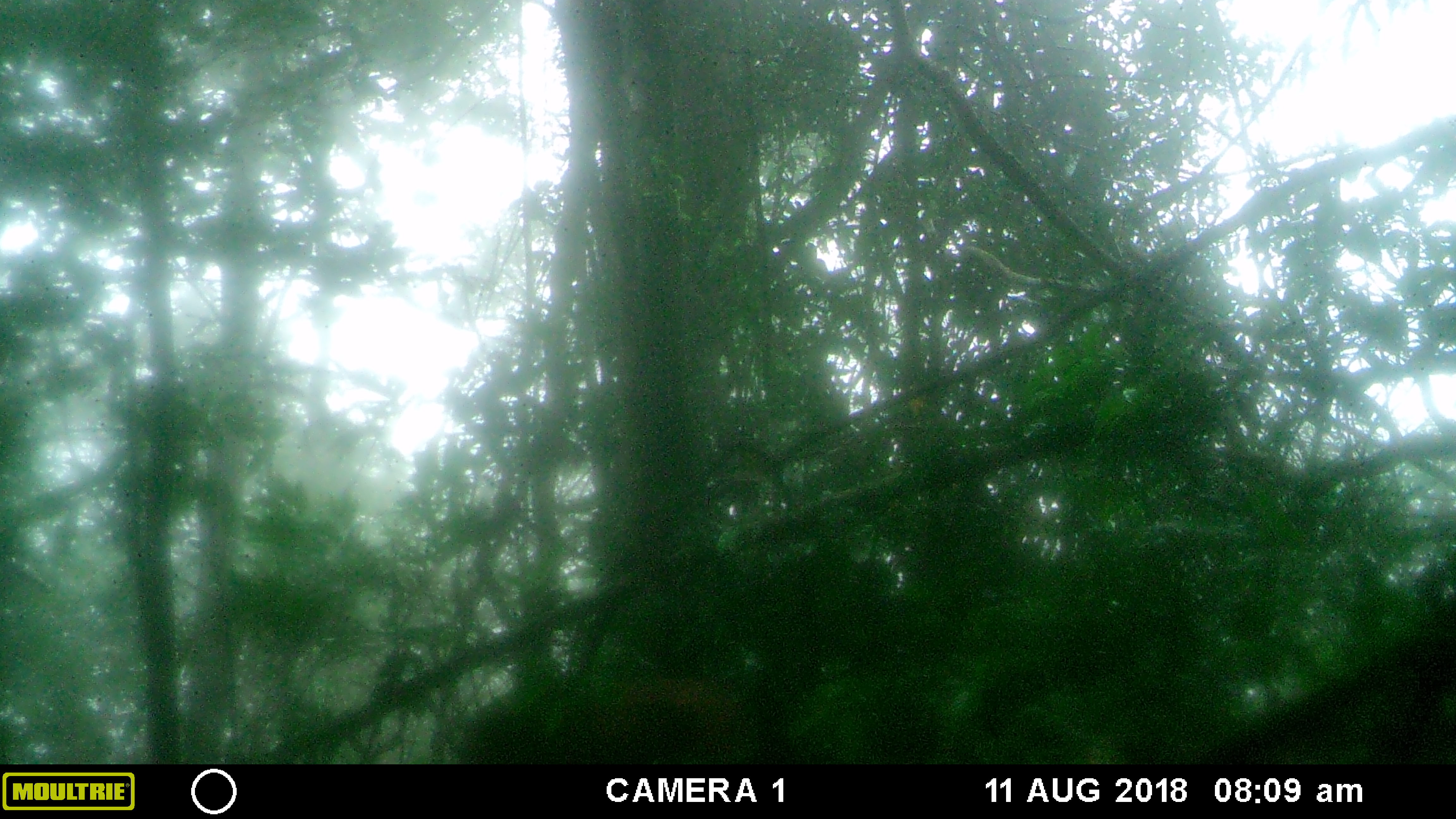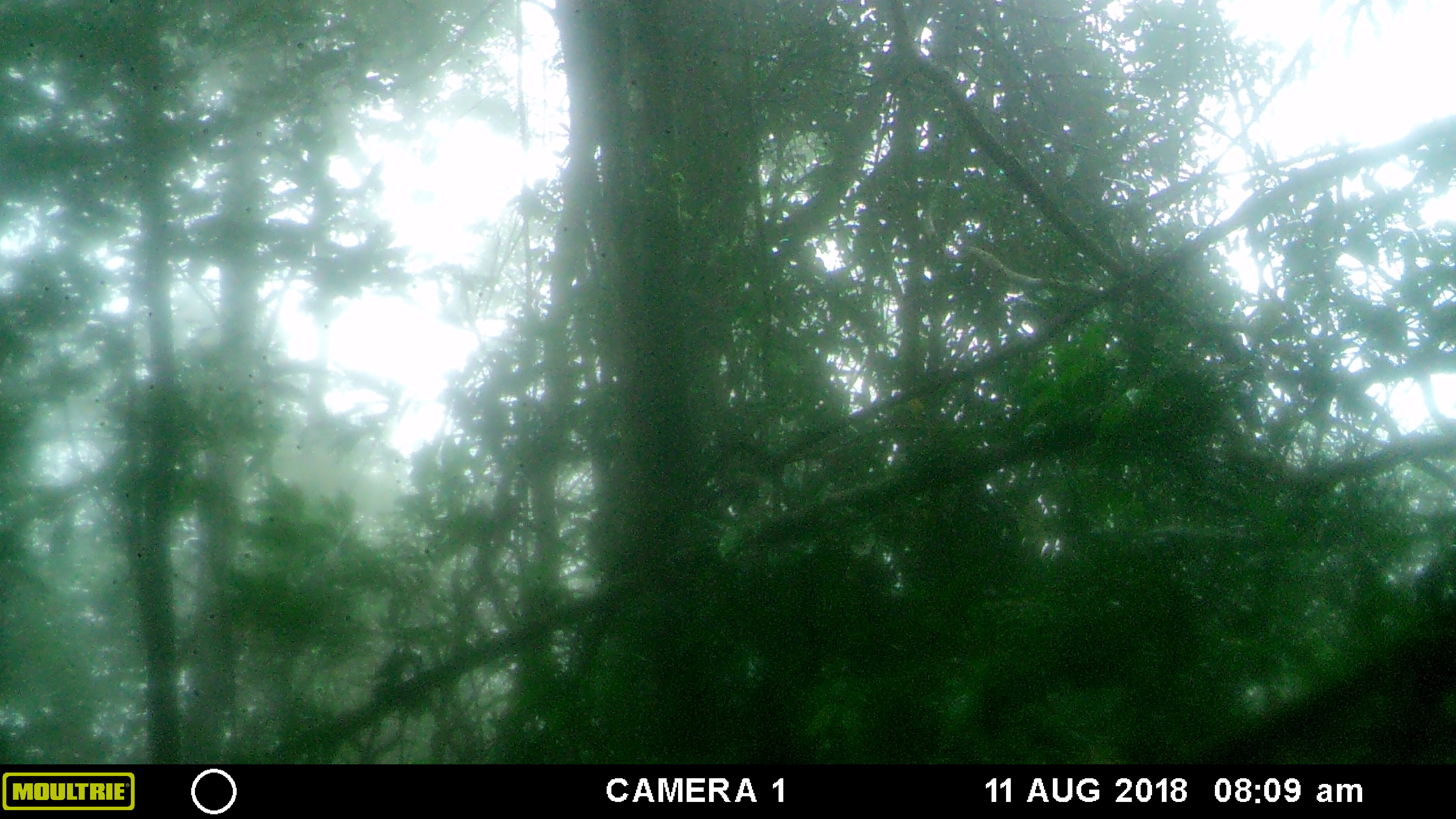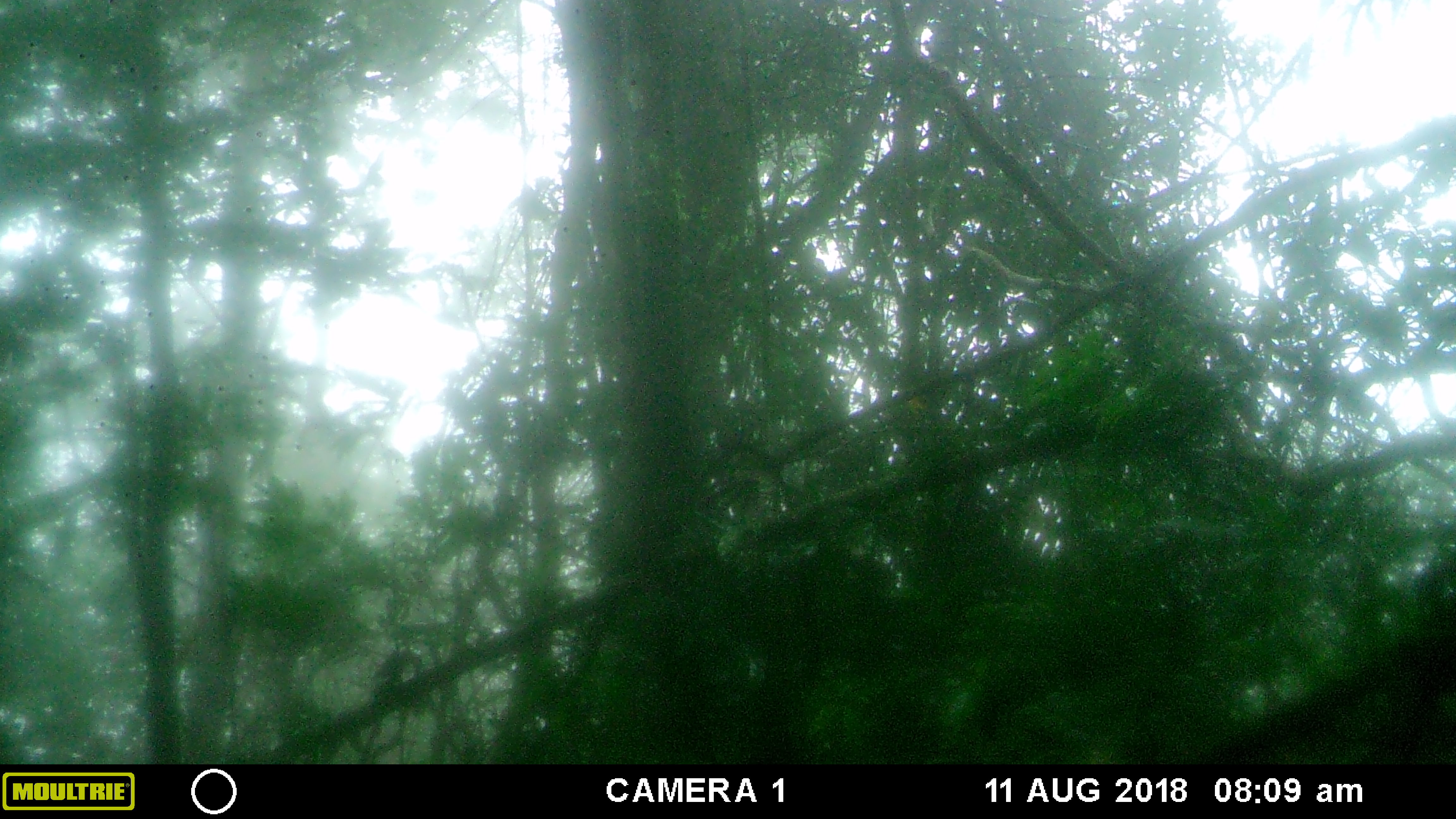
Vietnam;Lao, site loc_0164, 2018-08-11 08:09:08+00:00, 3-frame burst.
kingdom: Animalia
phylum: Chordata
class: Mammalia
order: Primates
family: Cercopithecidae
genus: Macaca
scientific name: Macaca arctoides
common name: stump-tailed macaque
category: stump tailed macaque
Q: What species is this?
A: Stump tailed macaque (stump-tailed macaque) (Macaca arctoides).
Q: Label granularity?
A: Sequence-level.